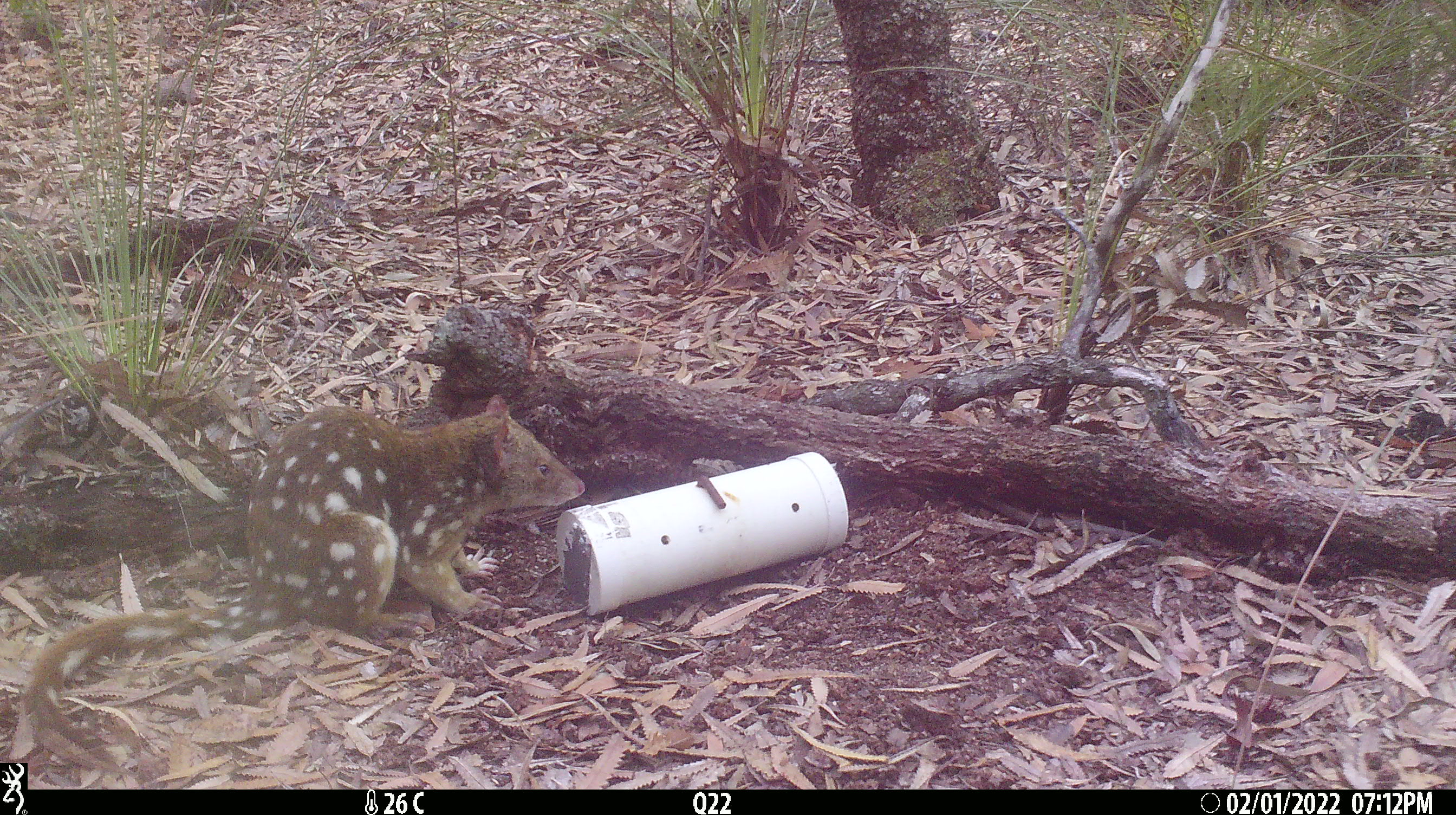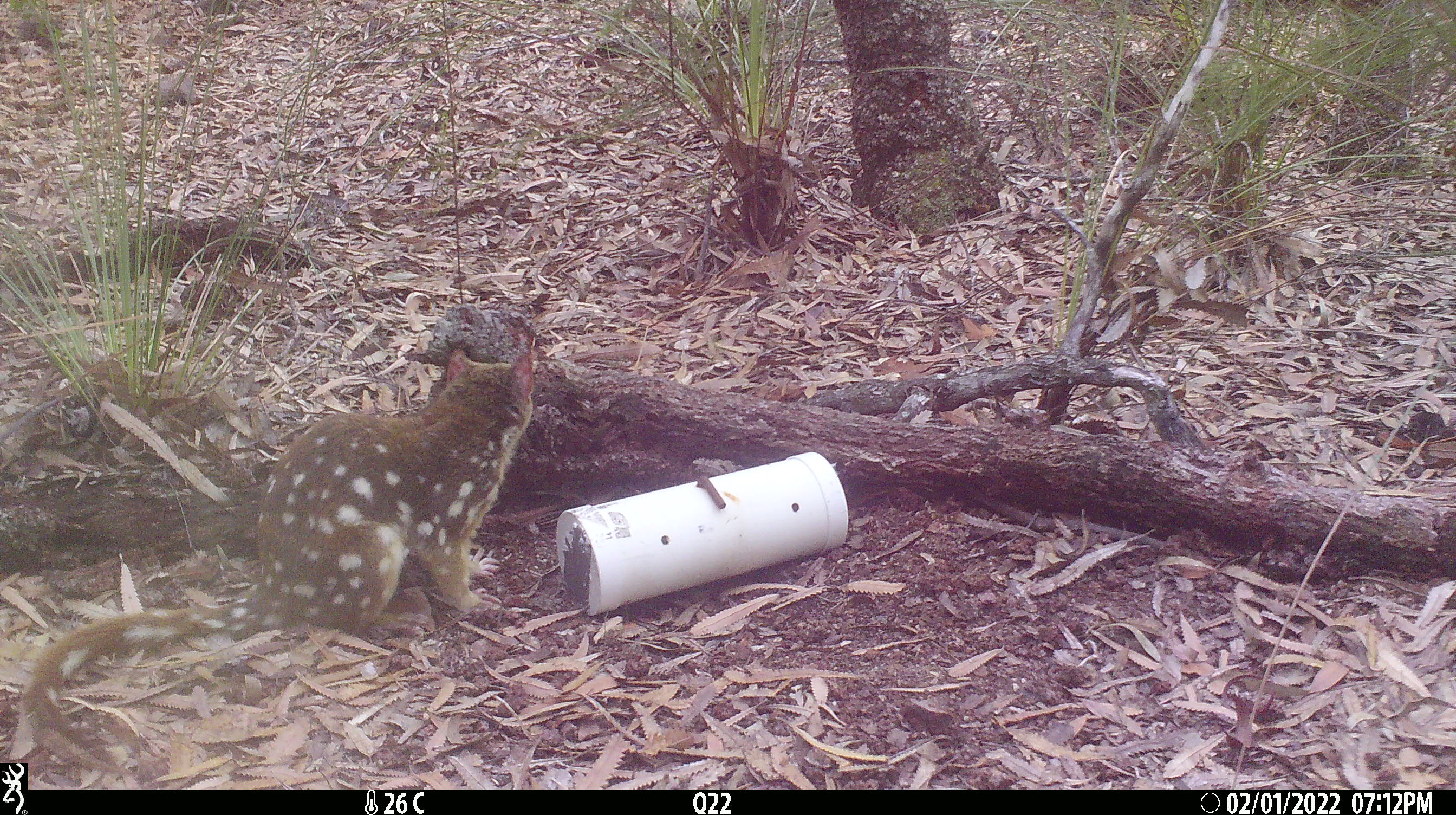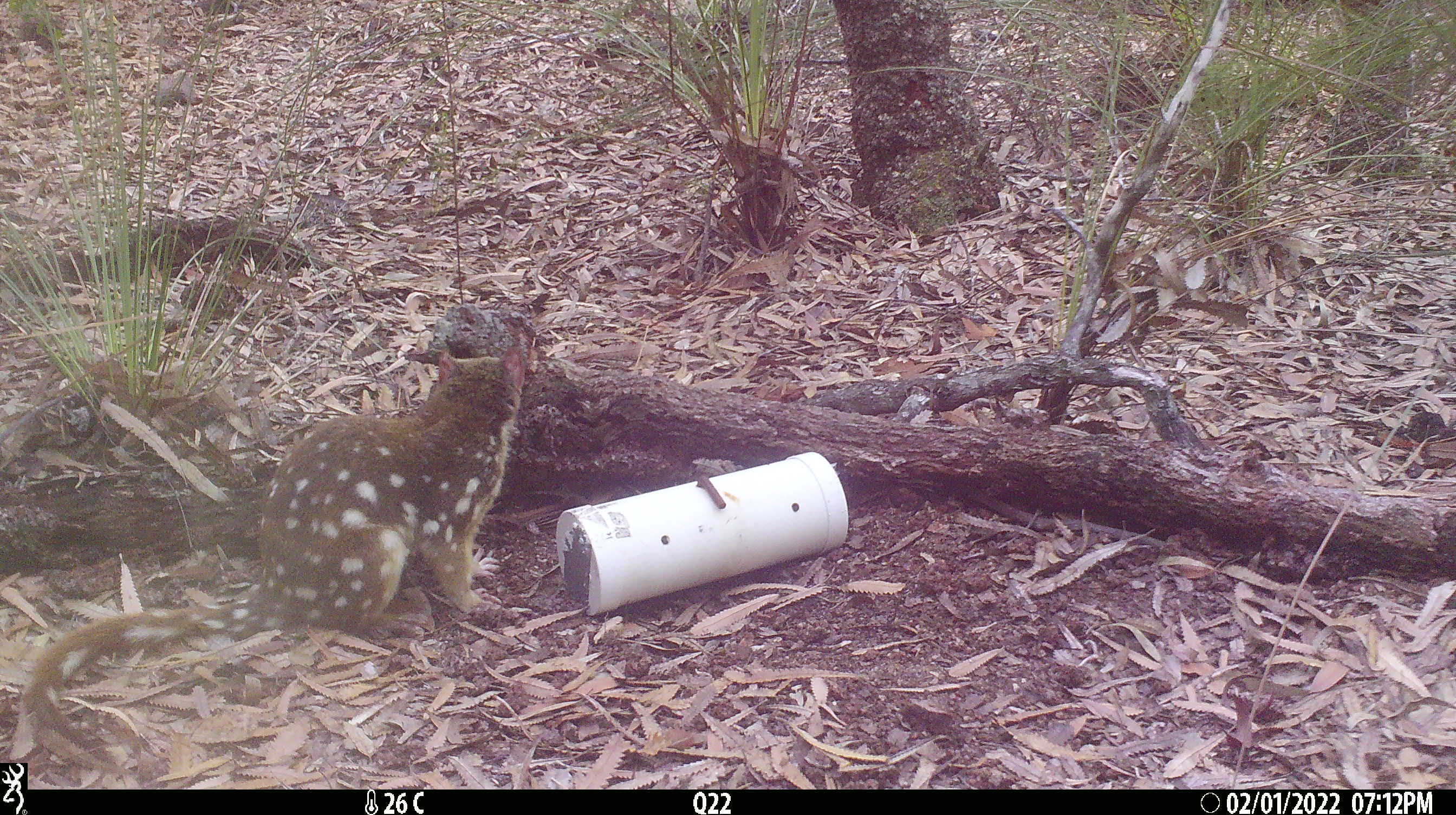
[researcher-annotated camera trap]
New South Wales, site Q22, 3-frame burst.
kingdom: Animalia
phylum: Chordata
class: Mammalia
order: Dasyuromorphia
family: Dasyuridae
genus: Dasyurus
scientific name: Dasyurus maculatus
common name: spotted-tailed quoll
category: quoll